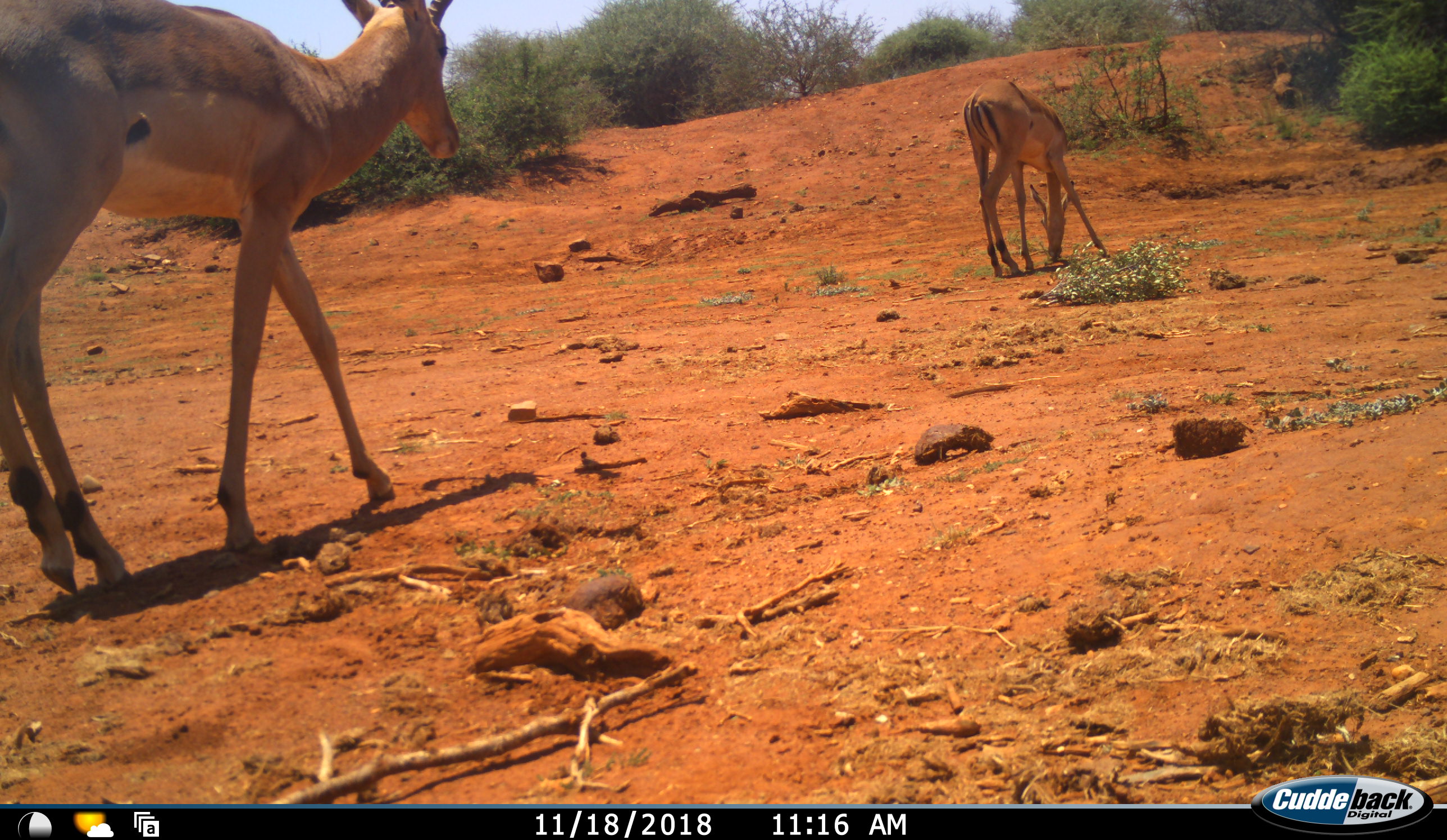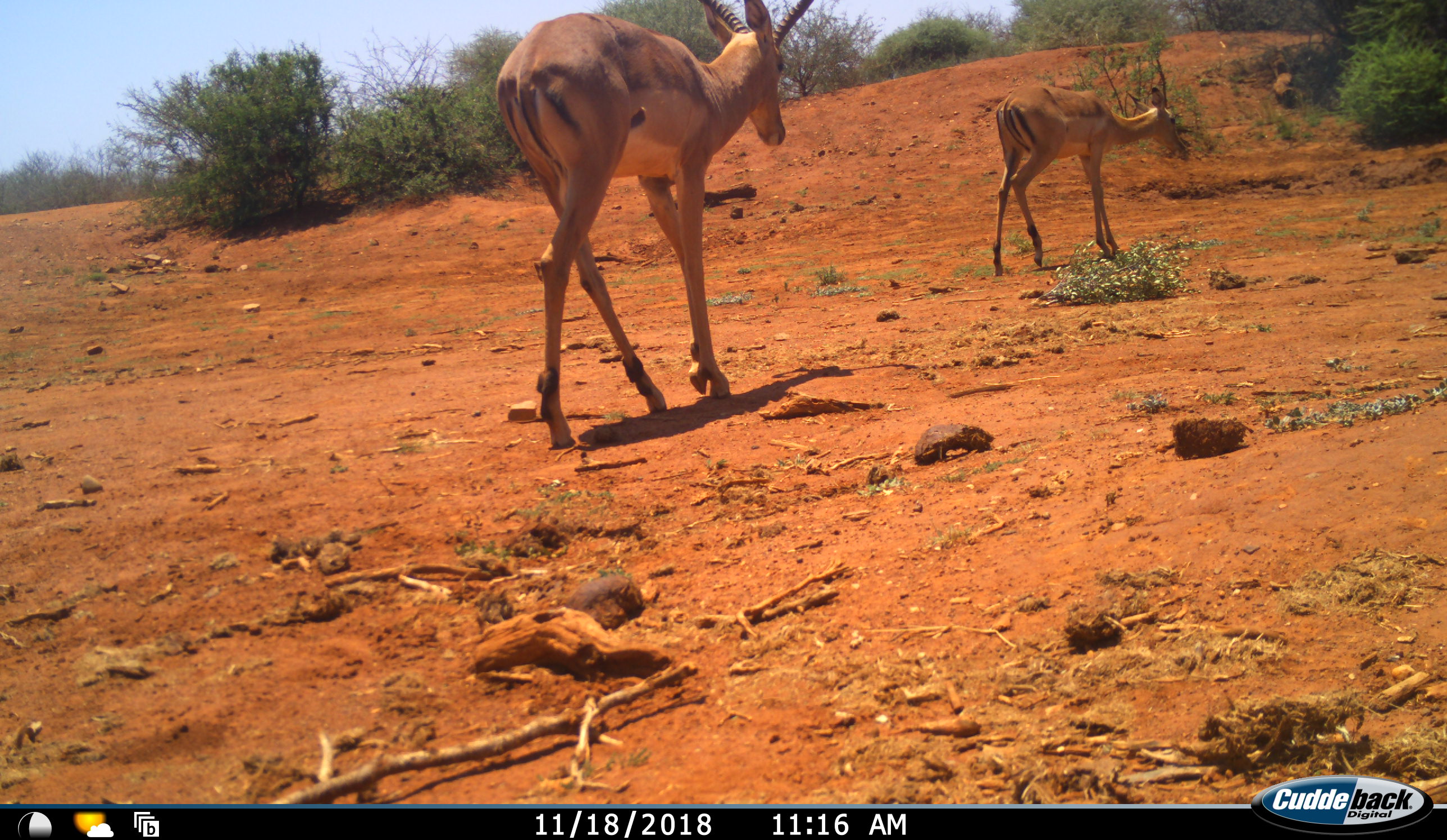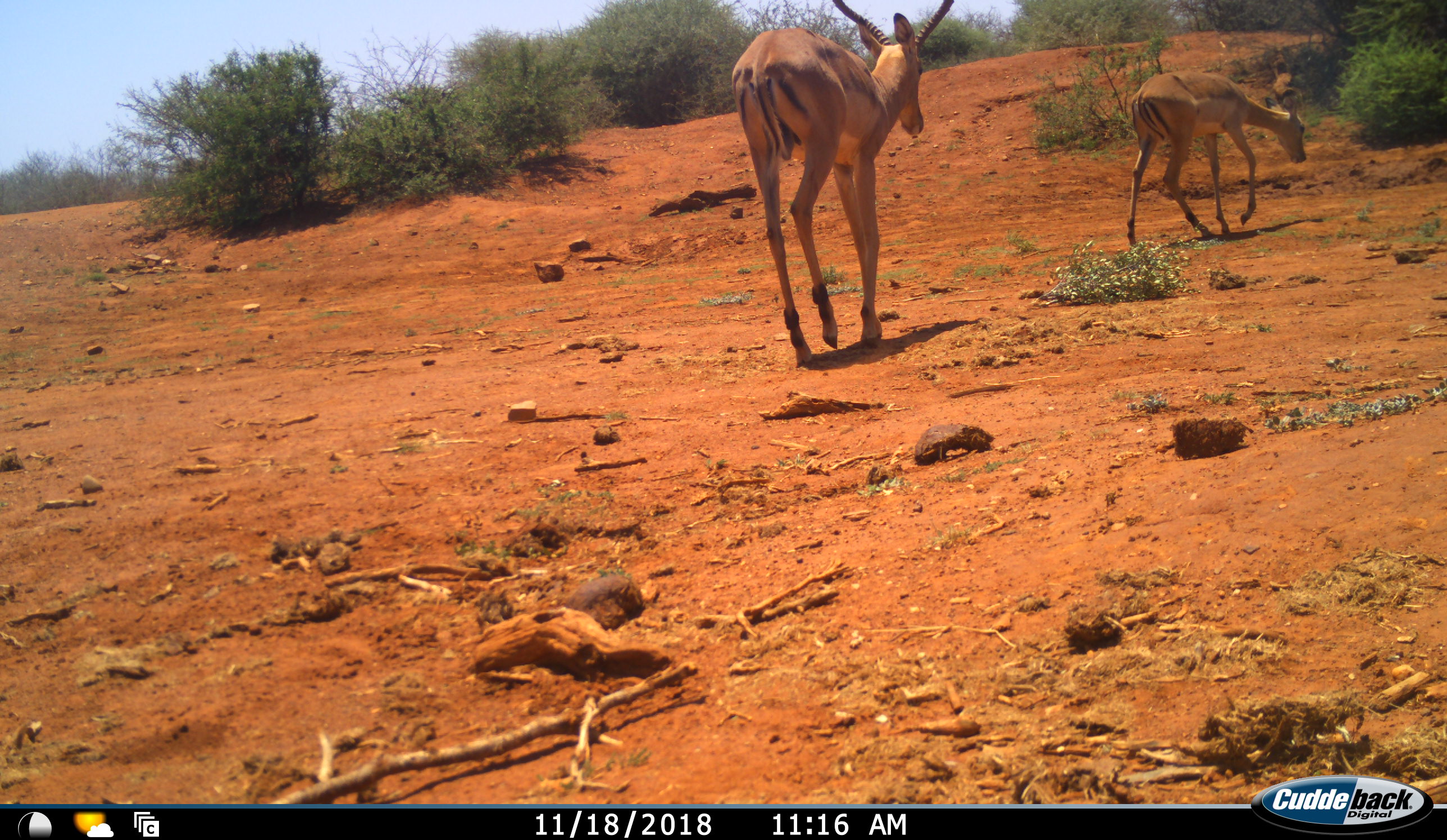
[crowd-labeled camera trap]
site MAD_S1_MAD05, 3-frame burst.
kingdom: Animalia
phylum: Chordata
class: Mammalia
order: Artiodactyla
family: Bovidae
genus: Aepyceros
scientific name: Aepyceros melampus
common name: impala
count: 2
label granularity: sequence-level